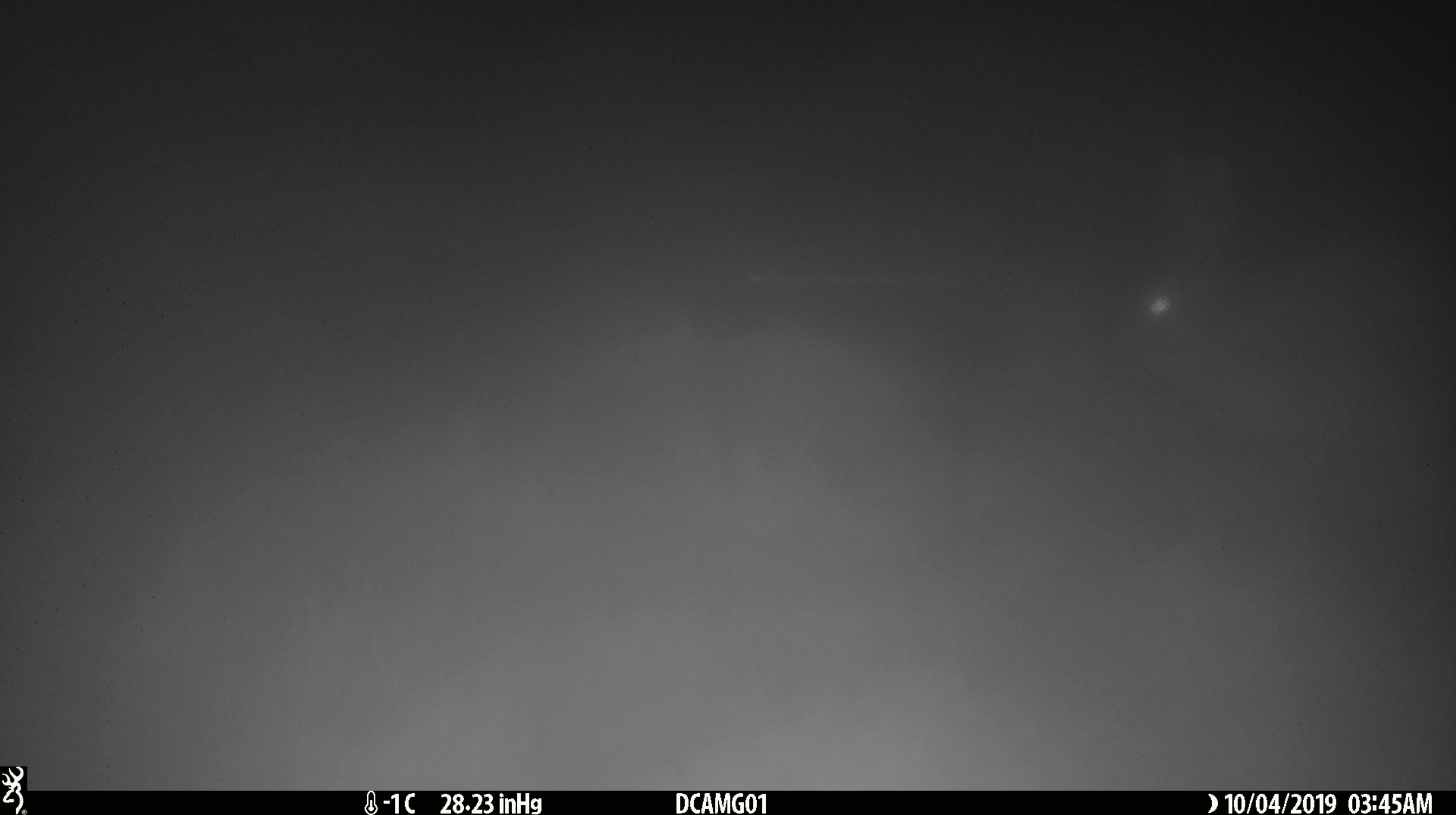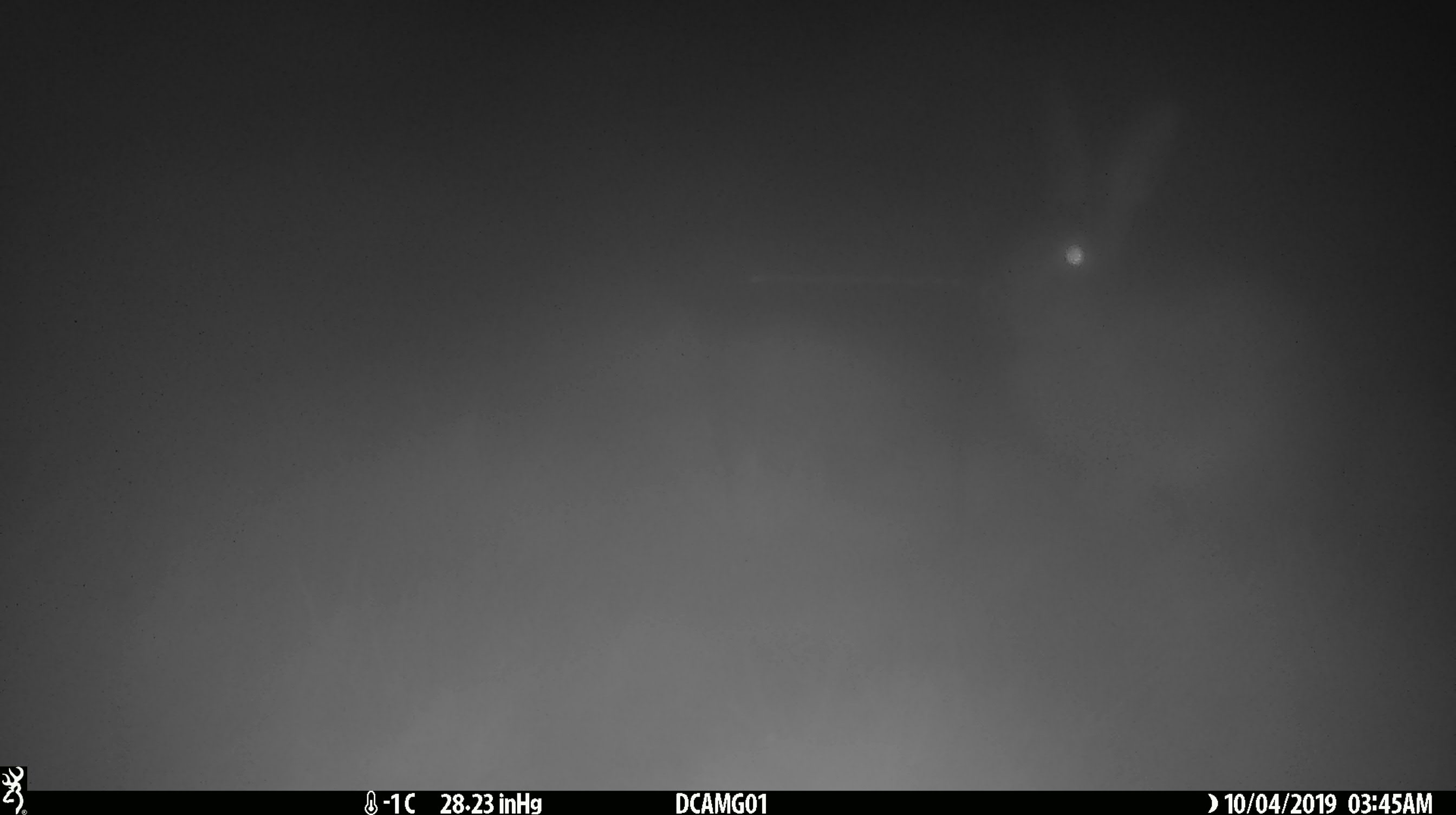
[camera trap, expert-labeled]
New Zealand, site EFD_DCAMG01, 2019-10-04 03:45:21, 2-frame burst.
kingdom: Animalia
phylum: Chordata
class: Mammalia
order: Lagomorpha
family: Leporidae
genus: Oryctolagus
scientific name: Oryctolagus cuniculus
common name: european rabbit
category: rabbit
Rabbit (european rabbit) (Oryctolagus cuniculus).